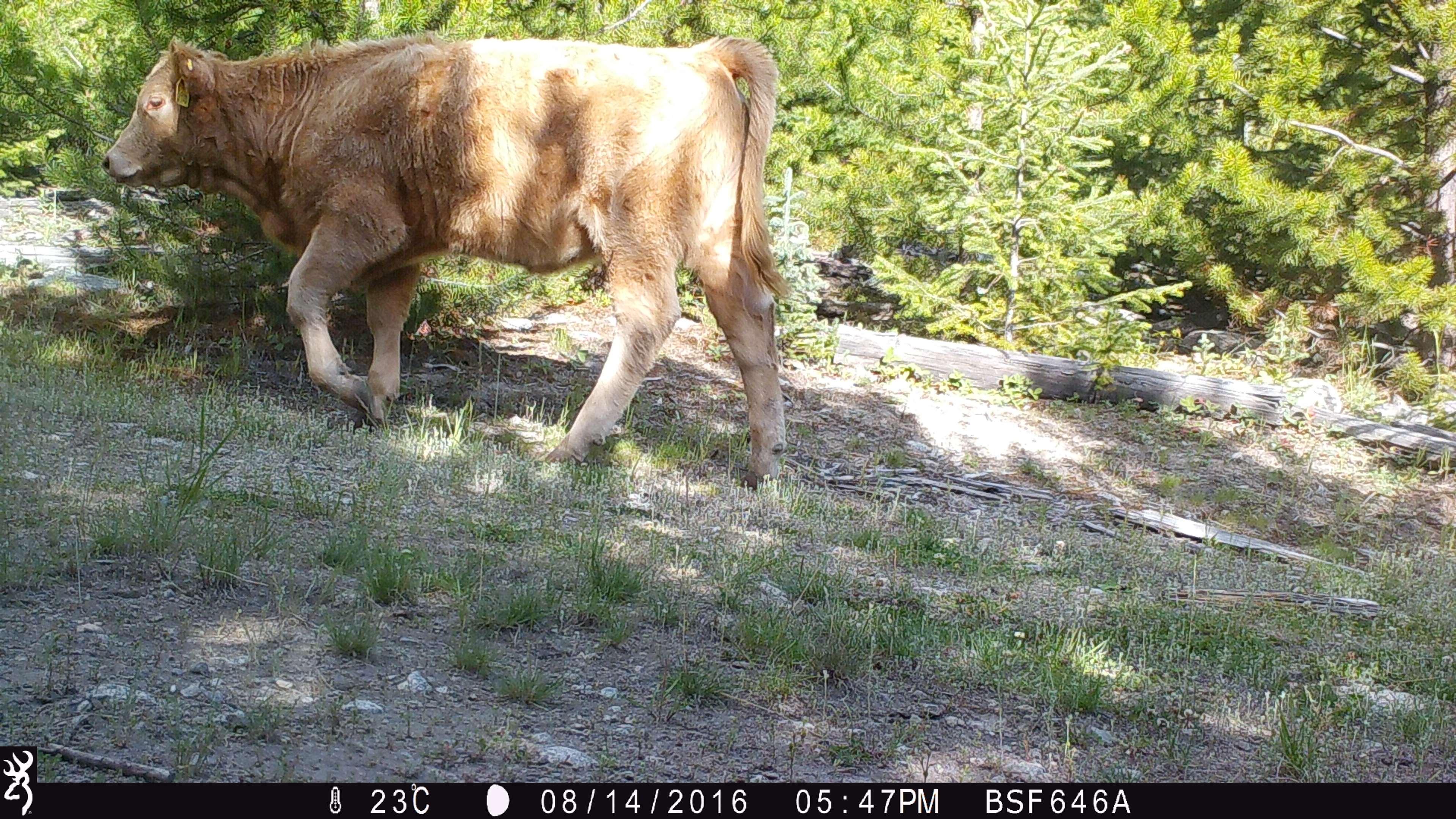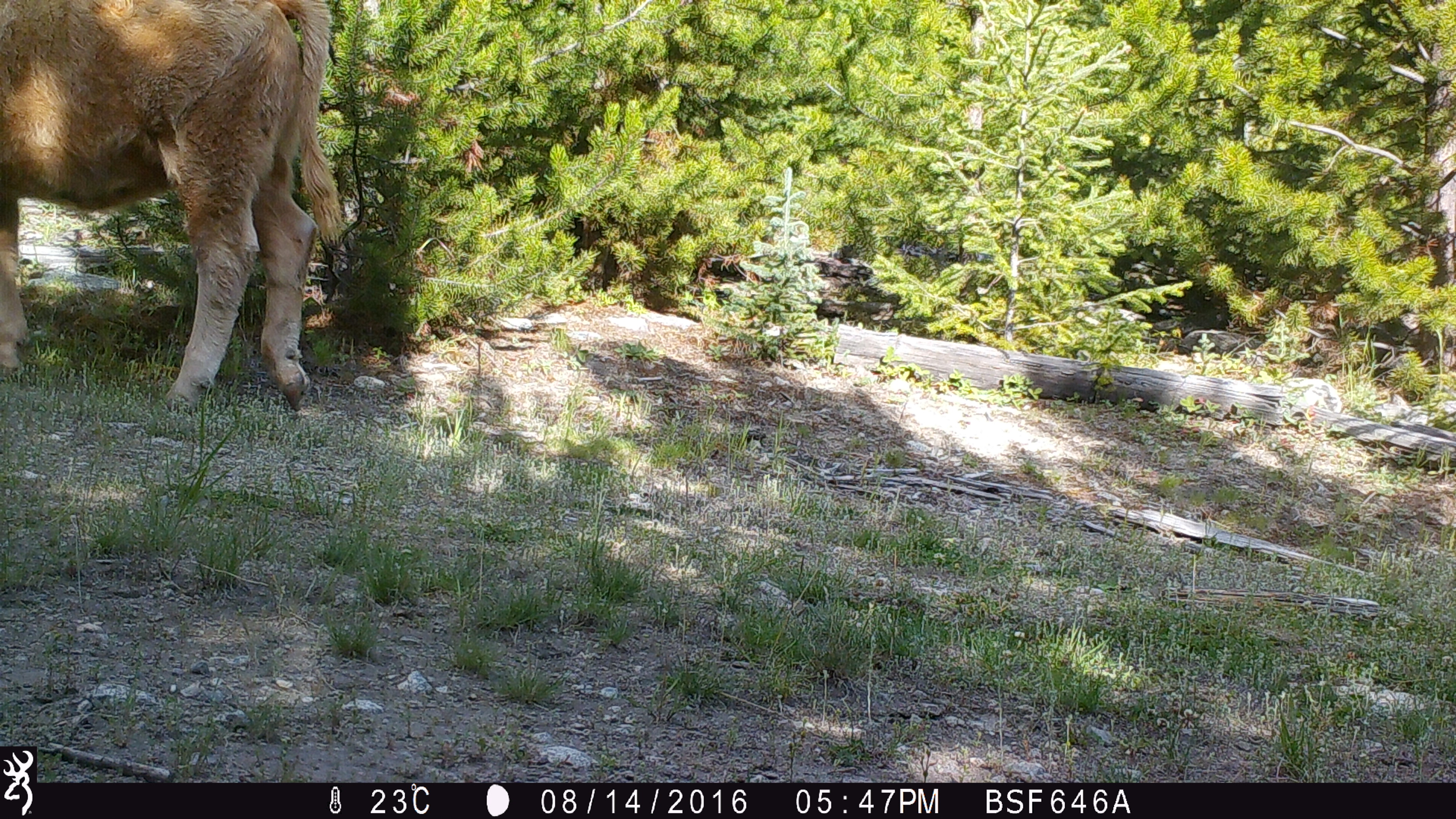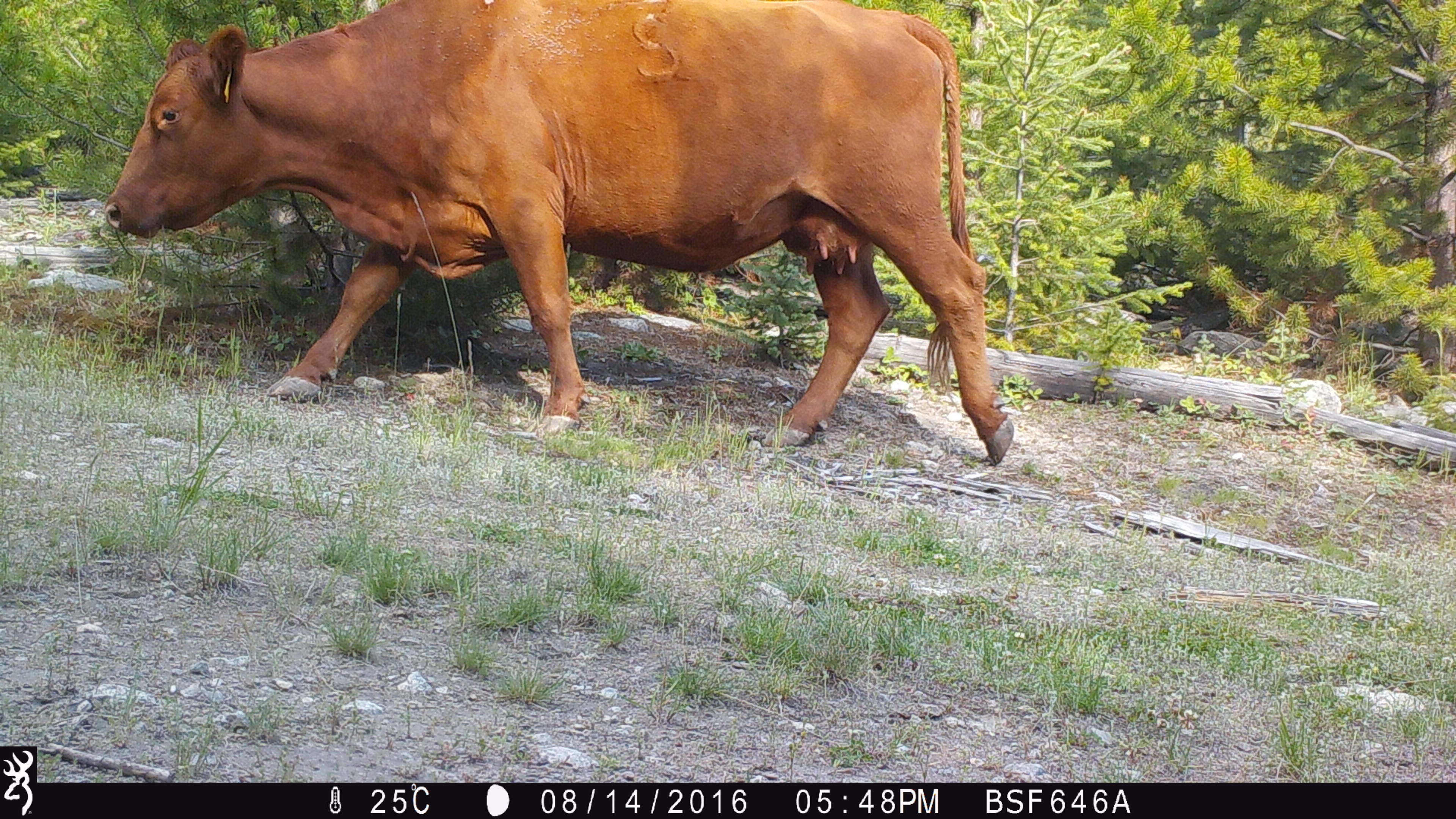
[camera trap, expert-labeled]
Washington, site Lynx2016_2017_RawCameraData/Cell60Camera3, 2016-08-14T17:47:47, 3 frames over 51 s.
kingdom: Animalia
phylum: Chordata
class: Mammalia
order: Artiodactyla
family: Bovidae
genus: Bos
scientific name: Bos taurus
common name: domestic cattle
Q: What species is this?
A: Domestic cattle (Bos taurus).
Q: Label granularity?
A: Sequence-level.